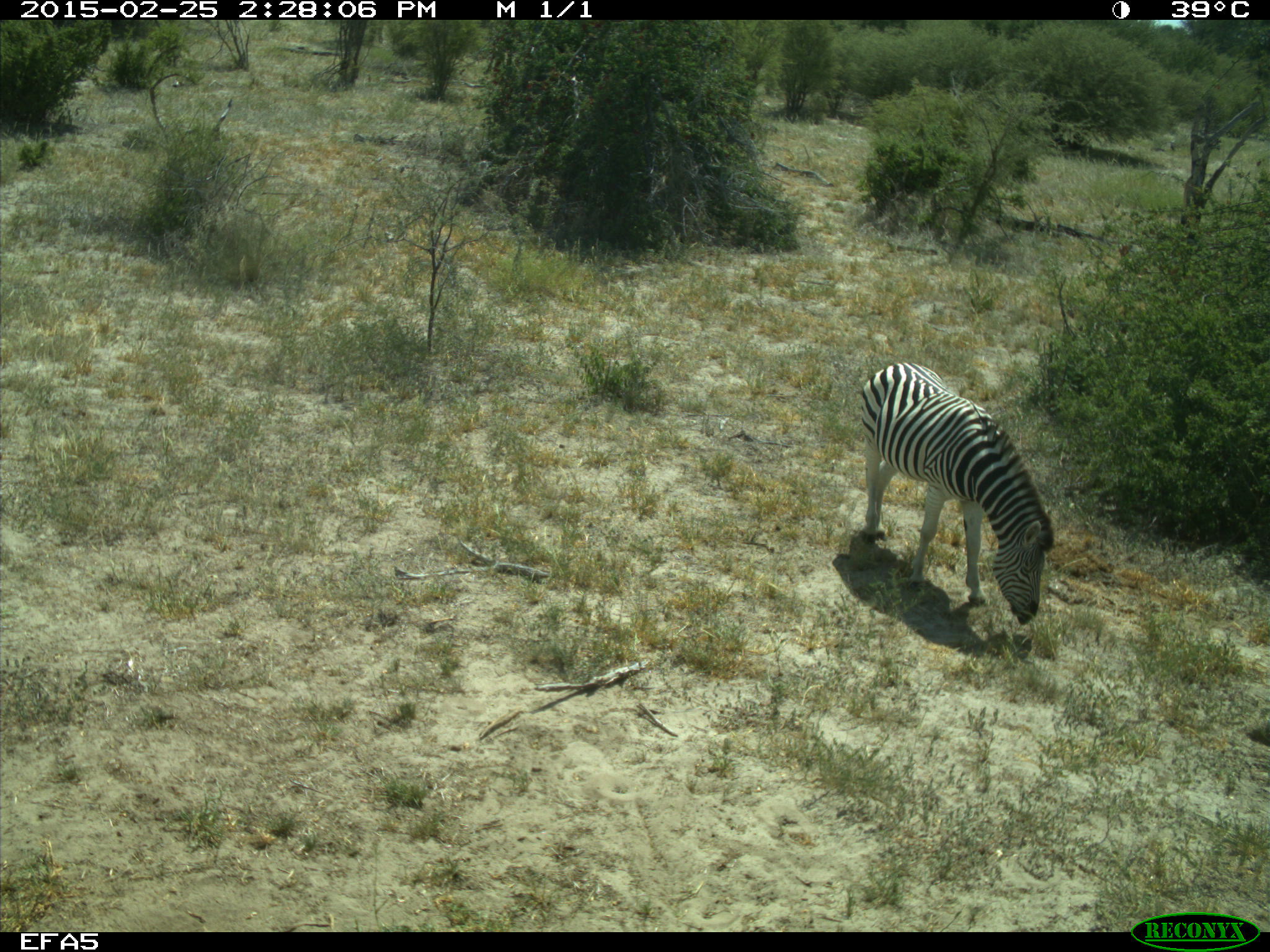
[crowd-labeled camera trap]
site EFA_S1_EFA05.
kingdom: Animalia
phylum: Chordata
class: Mammalia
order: Perissodactyla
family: Equidae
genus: Equus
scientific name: Equus quagga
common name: plains zebra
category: zebraplains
Zebraplains (plains zebra) (Equus quagga), count 1. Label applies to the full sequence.